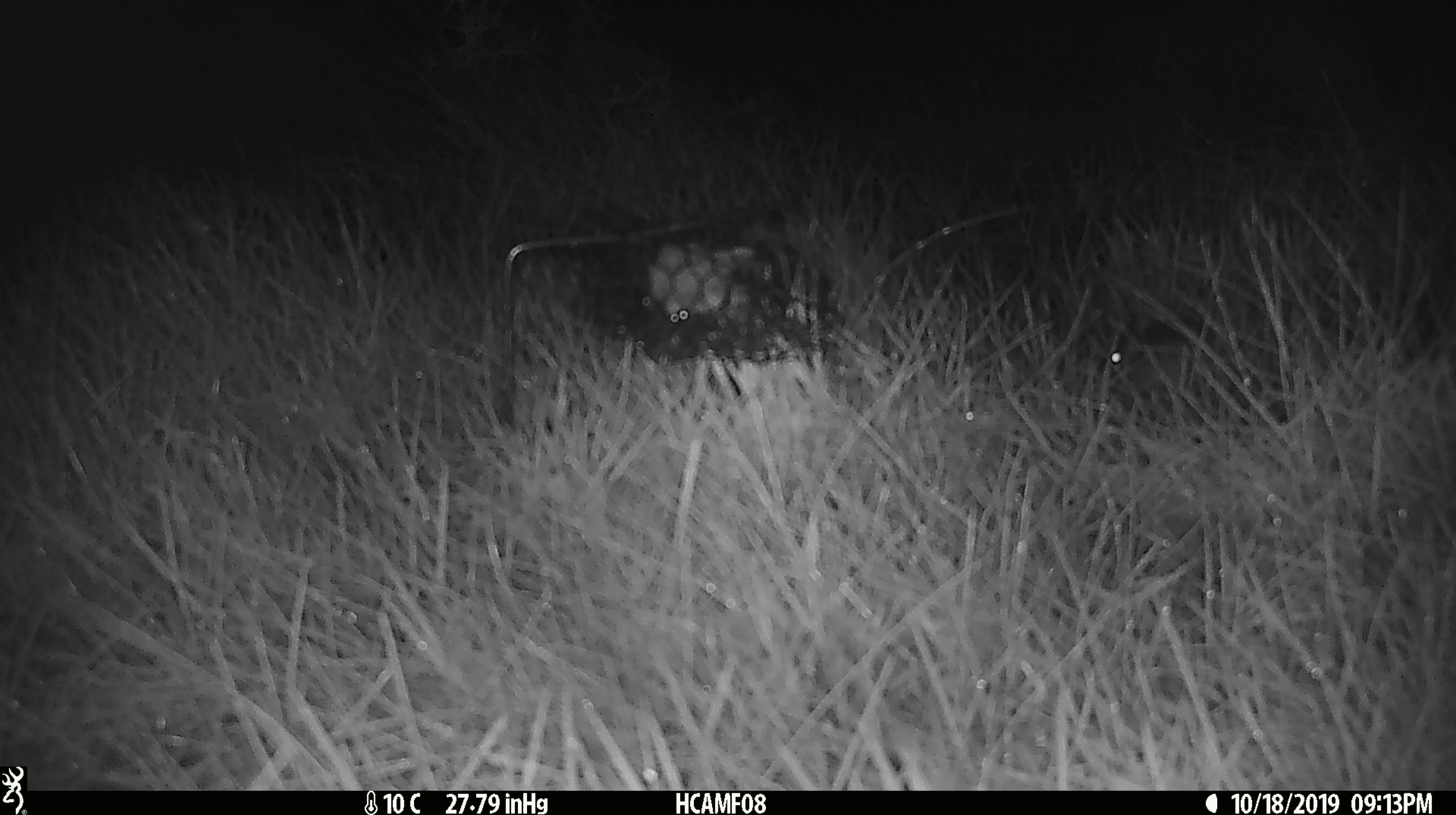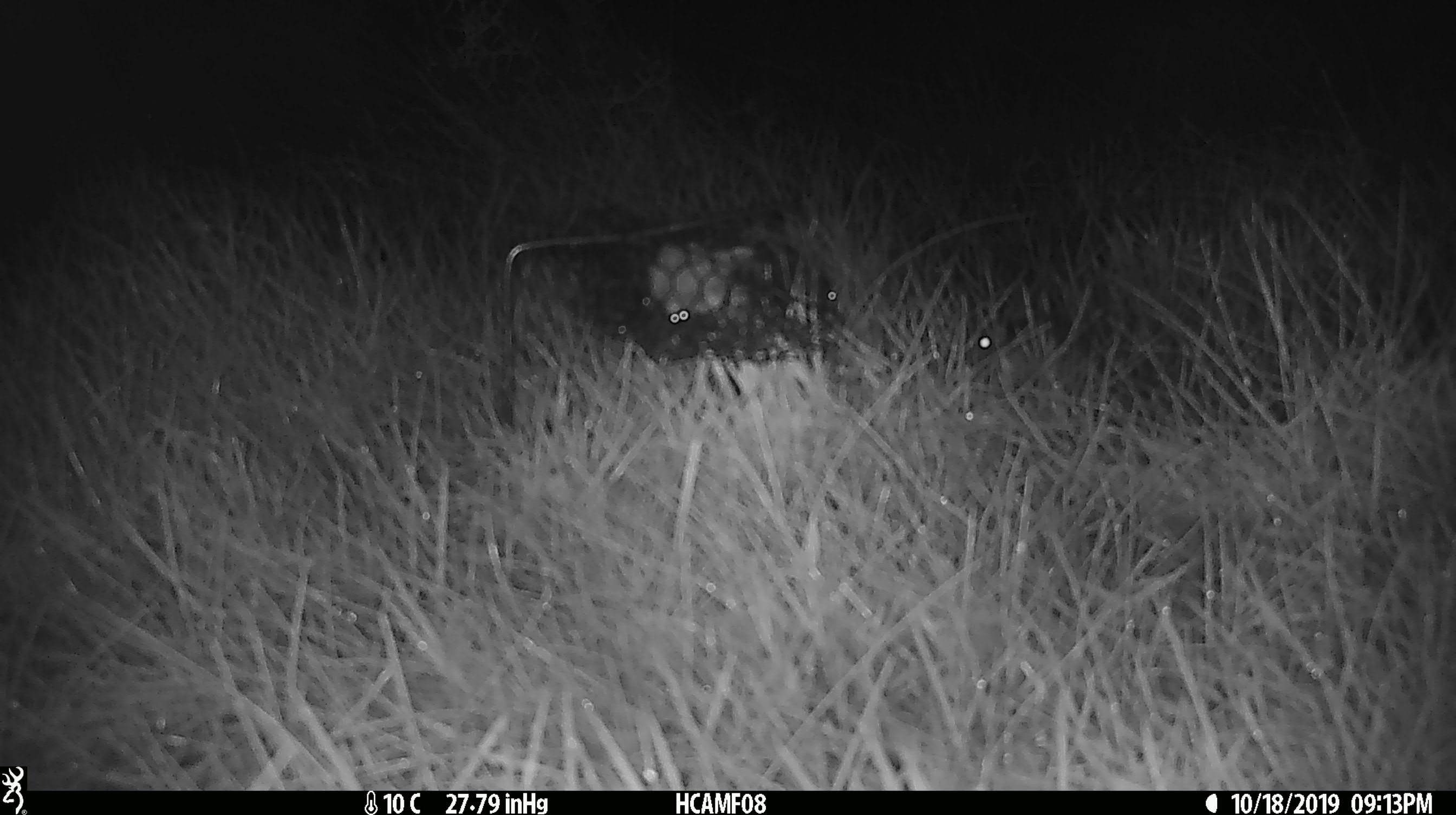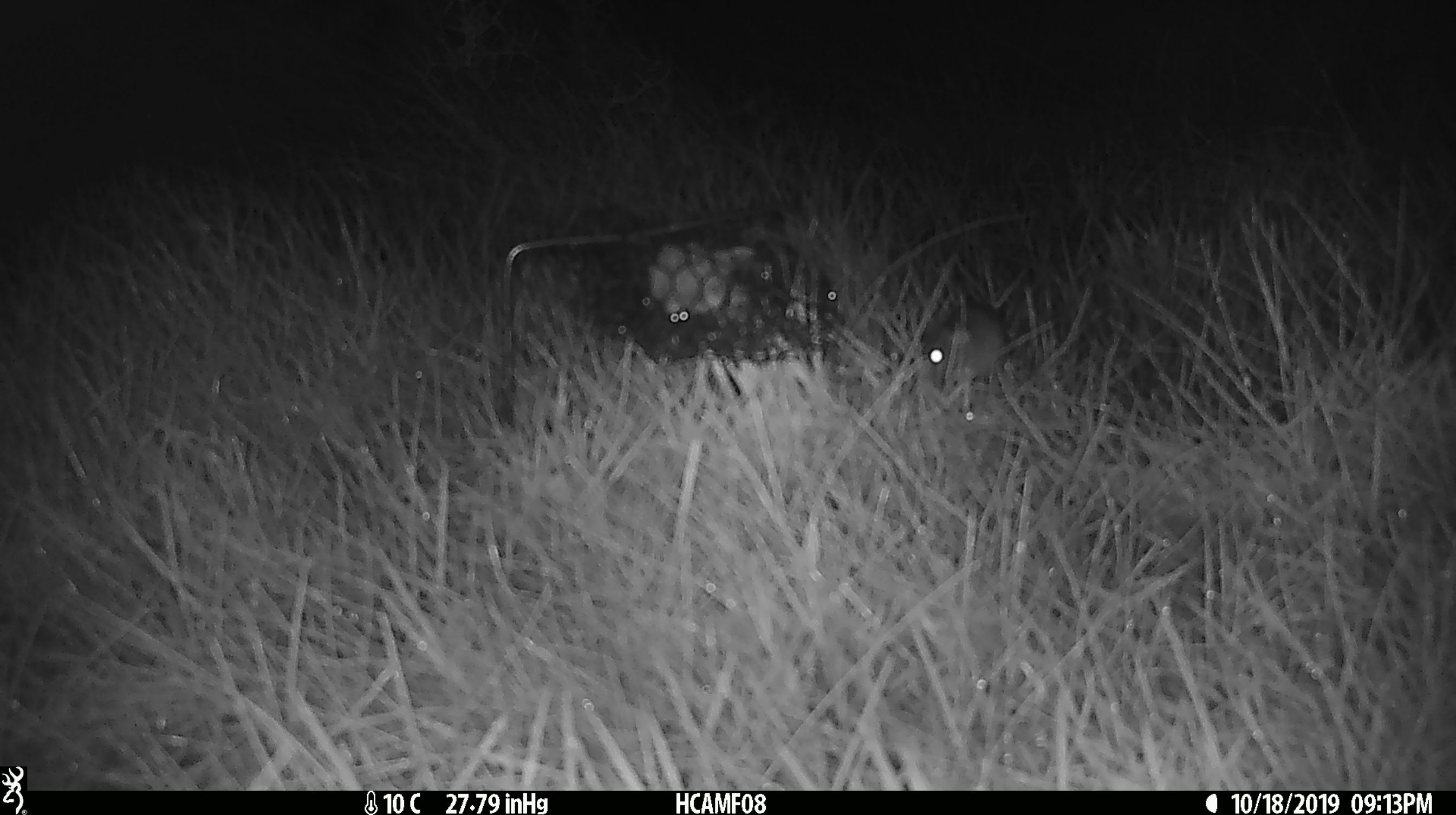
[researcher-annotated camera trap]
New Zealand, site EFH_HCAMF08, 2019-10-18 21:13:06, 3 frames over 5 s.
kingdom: Animalia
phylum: Chordata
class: Mammalia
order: Rodentia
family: Muridae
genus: Mus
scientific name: Mus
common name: mouse